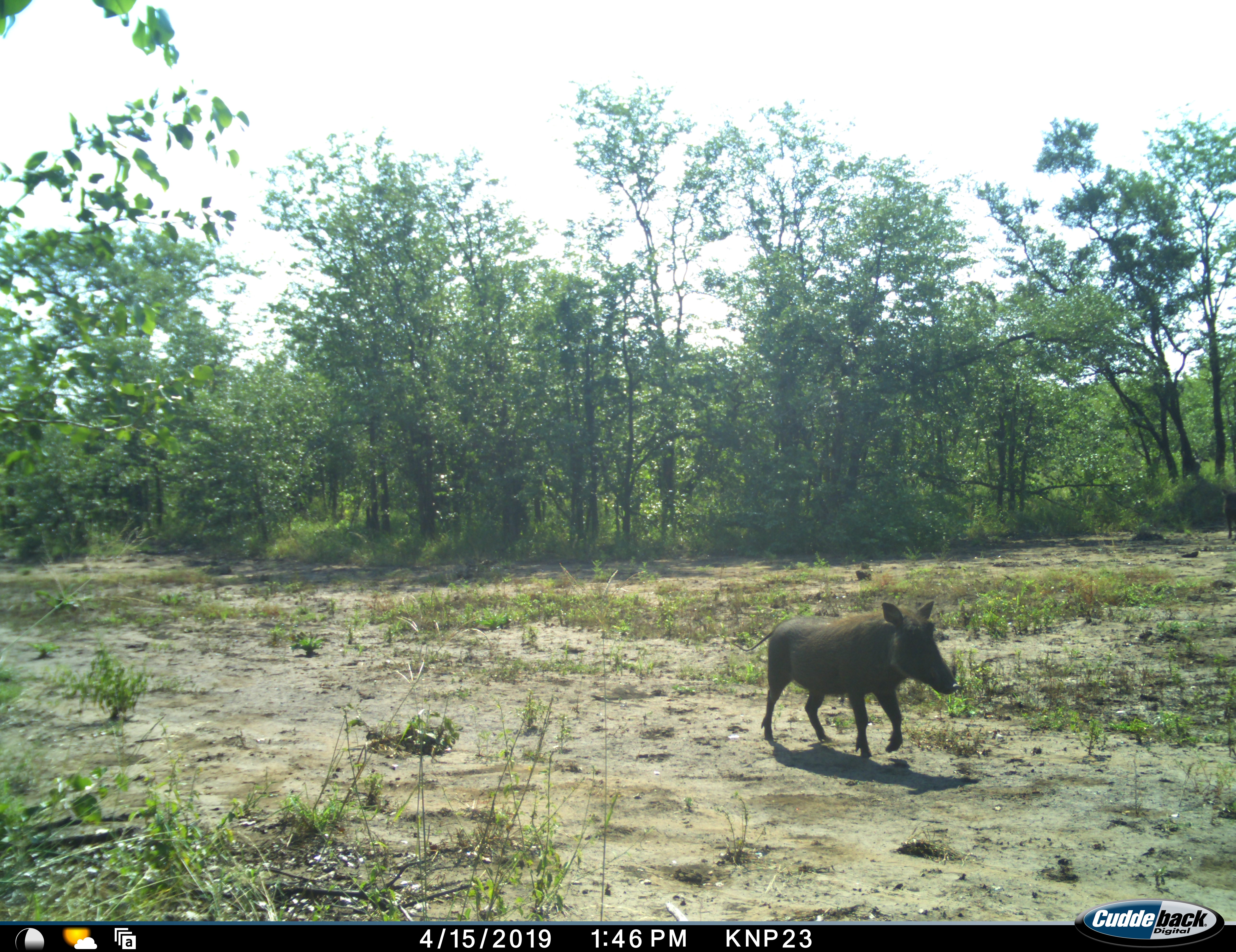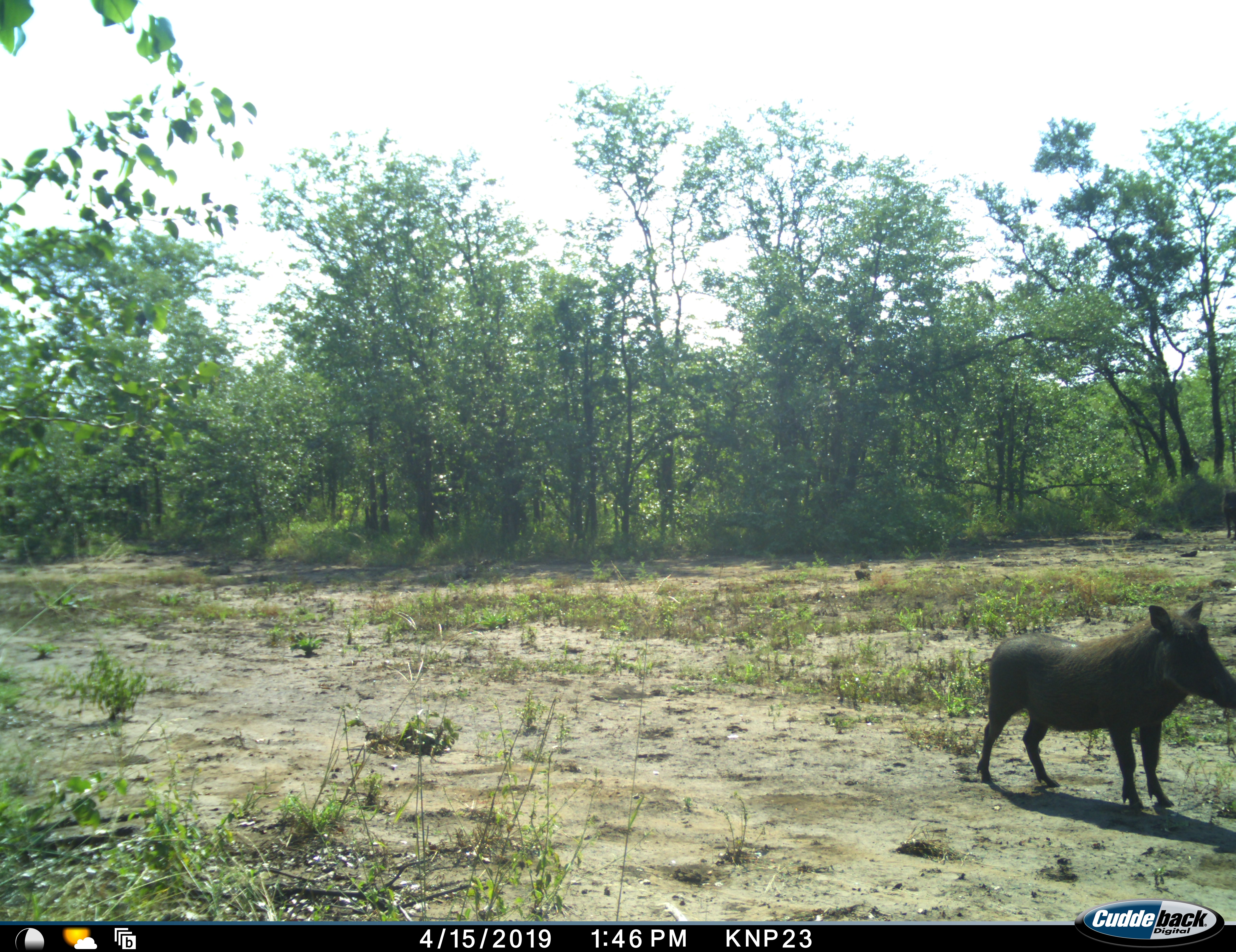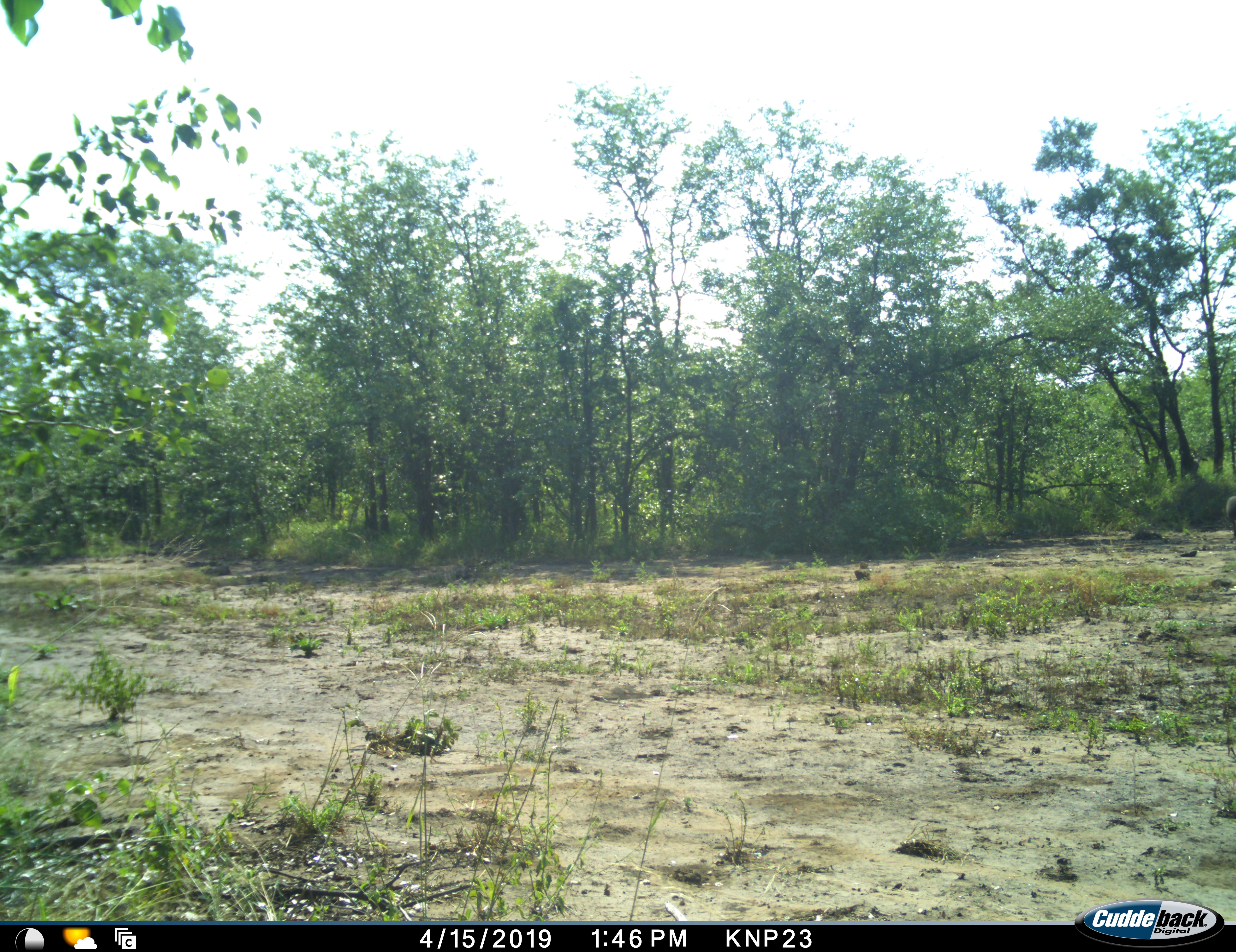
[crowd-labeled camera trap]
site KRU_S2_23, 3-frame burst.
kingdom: Animalia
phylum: Chordata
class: Mammalia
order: Artiodactyla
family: Suidae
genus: Phacochoerus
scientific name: Phacochoerus africanus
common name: warthog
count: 1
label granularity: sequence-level